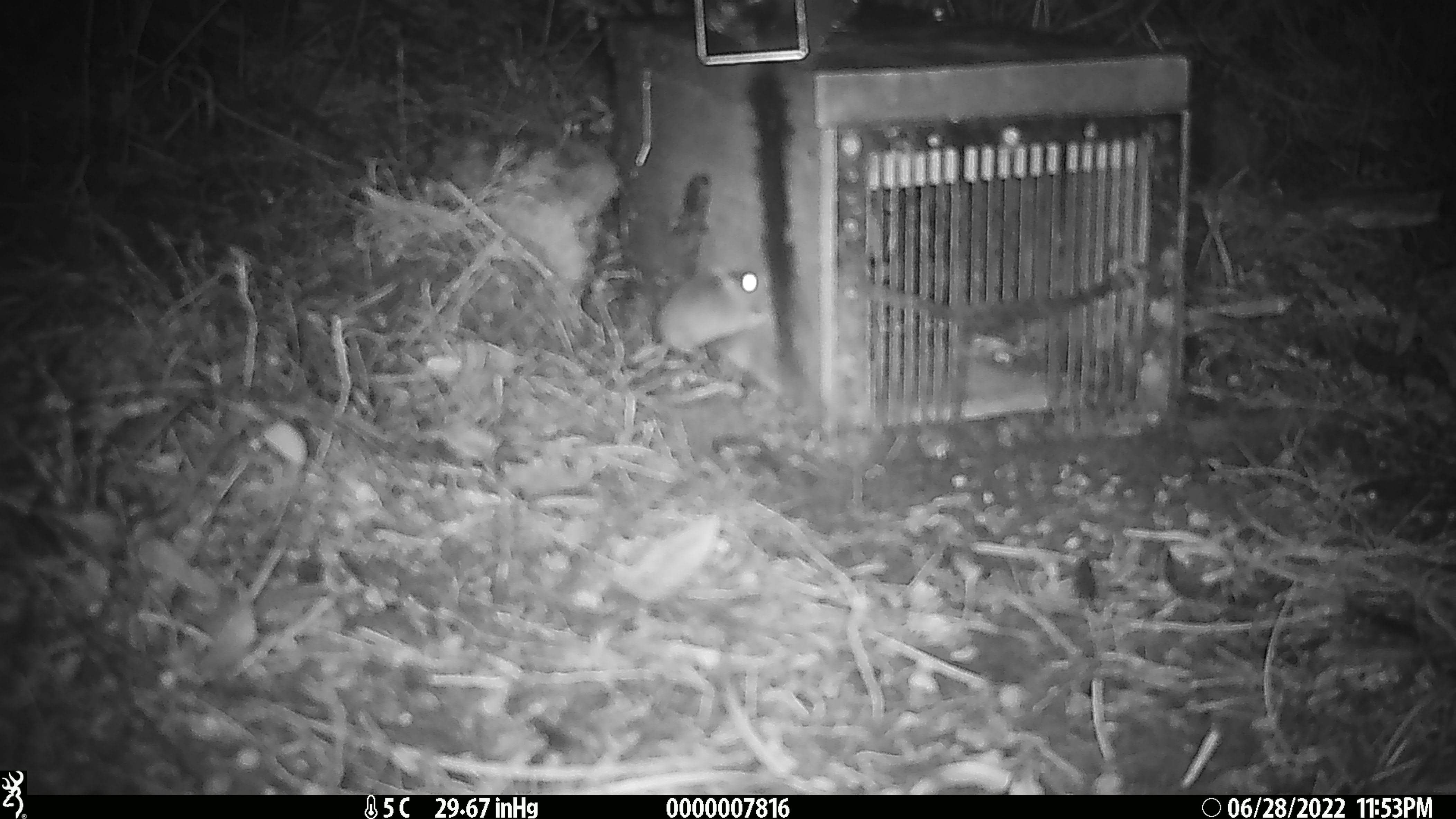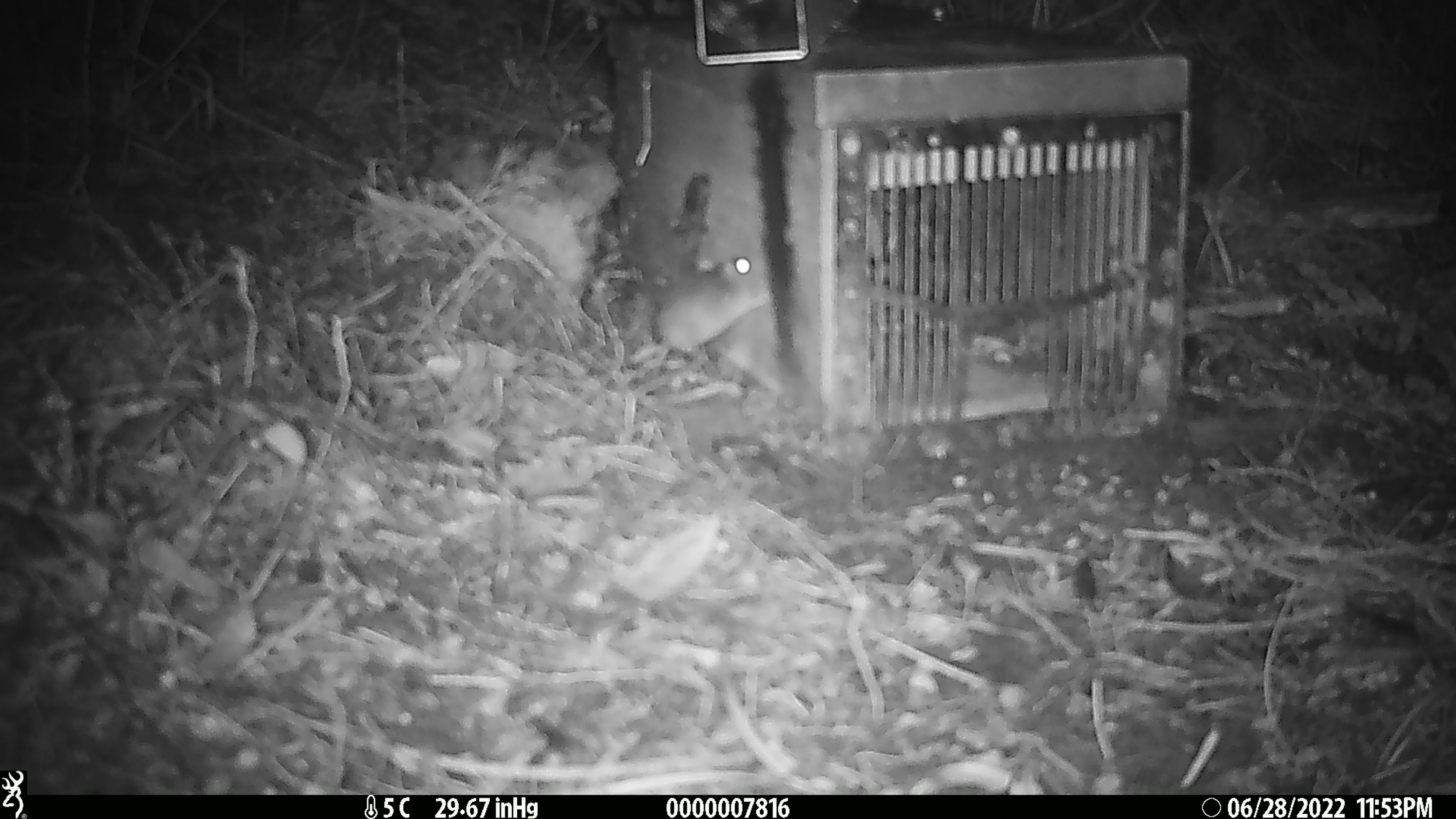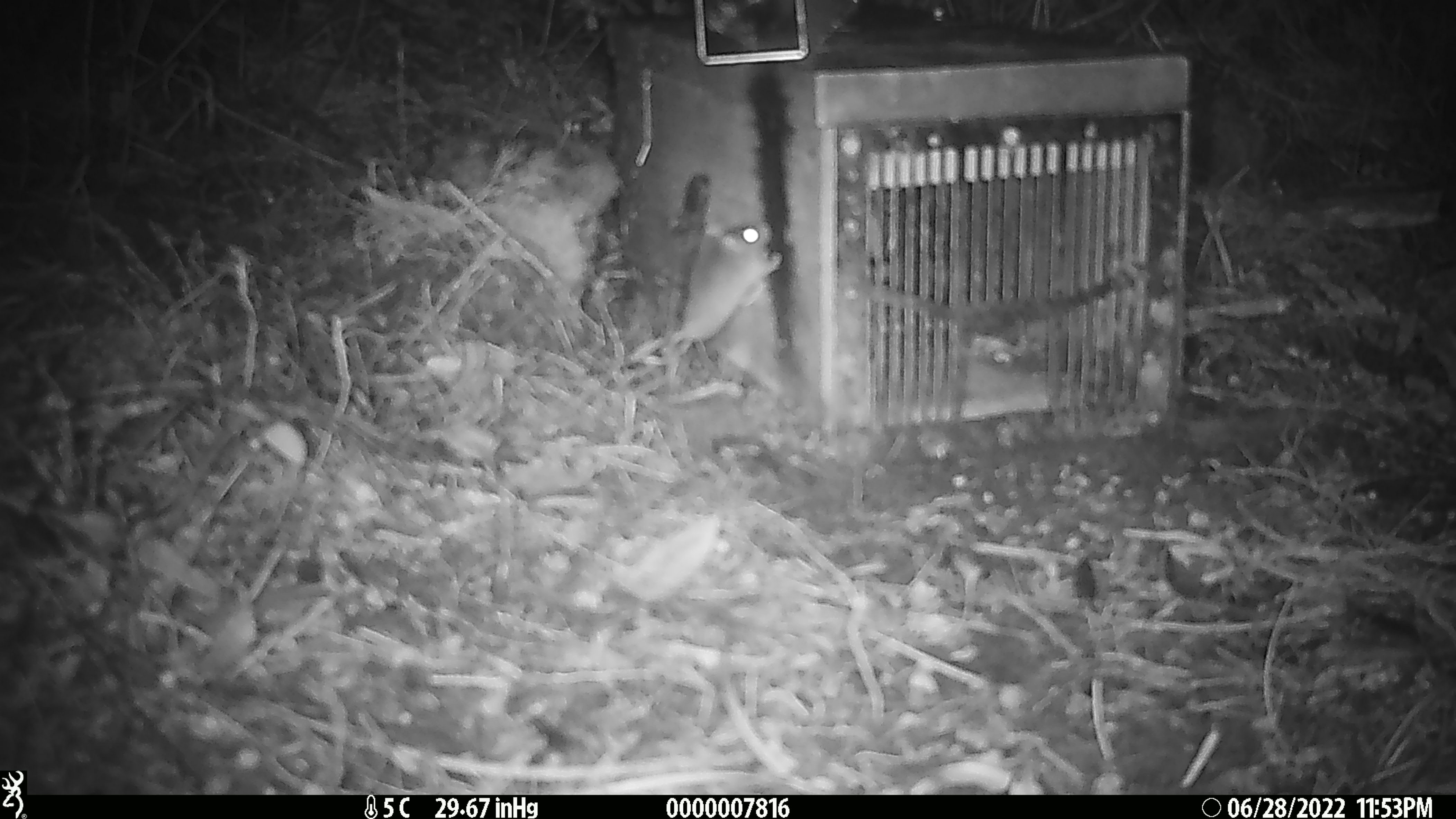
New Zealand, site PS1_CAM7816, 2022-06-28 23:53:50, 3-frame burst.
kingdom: Animalia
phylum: Chordata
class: Mammalia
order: Rodentia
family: Muridae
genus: Mus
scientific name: Mus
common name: mouse